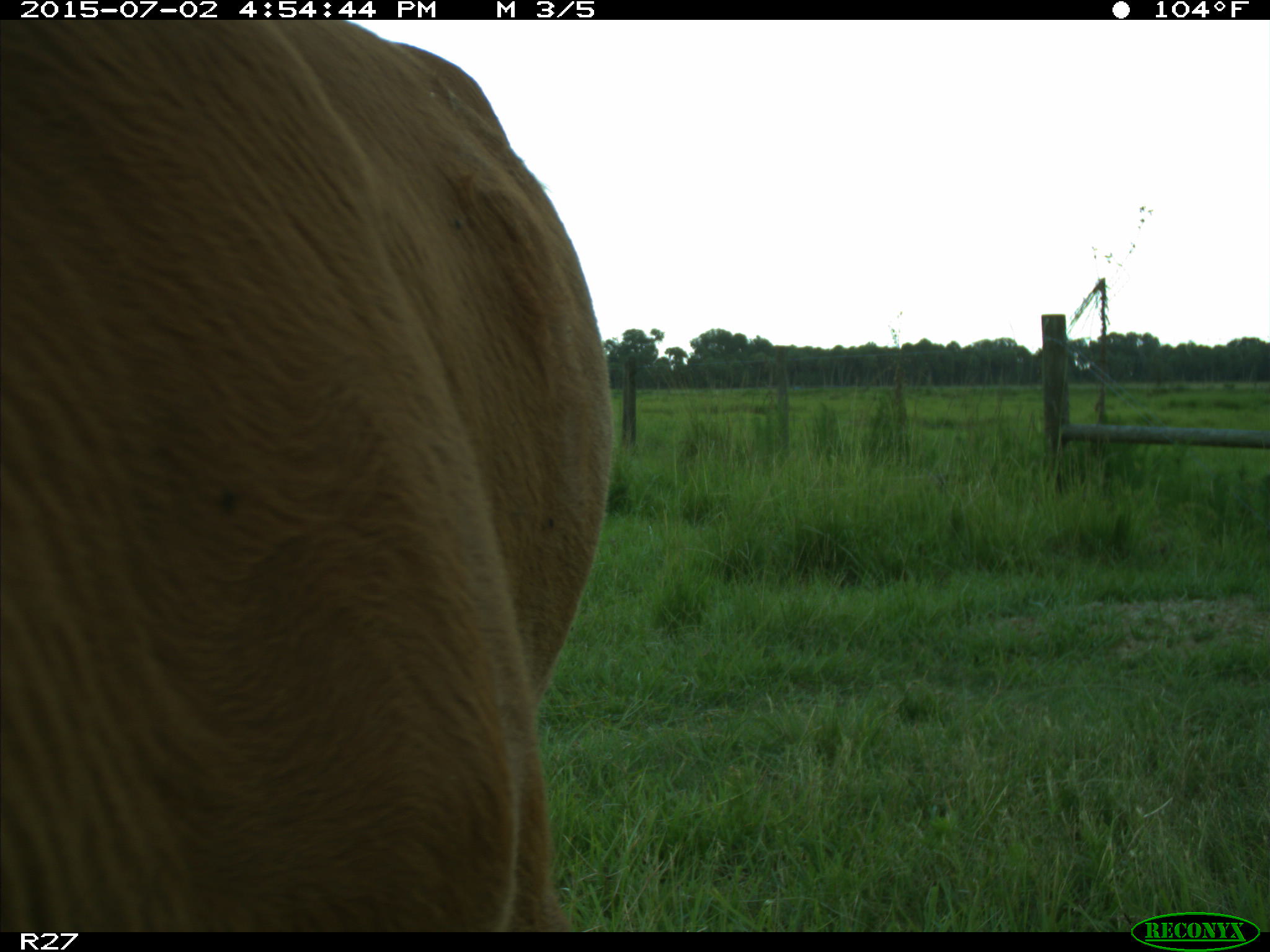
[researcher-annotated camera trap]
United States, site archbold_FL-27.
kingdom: Animalia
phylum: Chordata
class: Mammalia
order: Artiodactyla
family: Bovidae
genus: Bos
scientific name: Bos taurus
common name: domestic cow